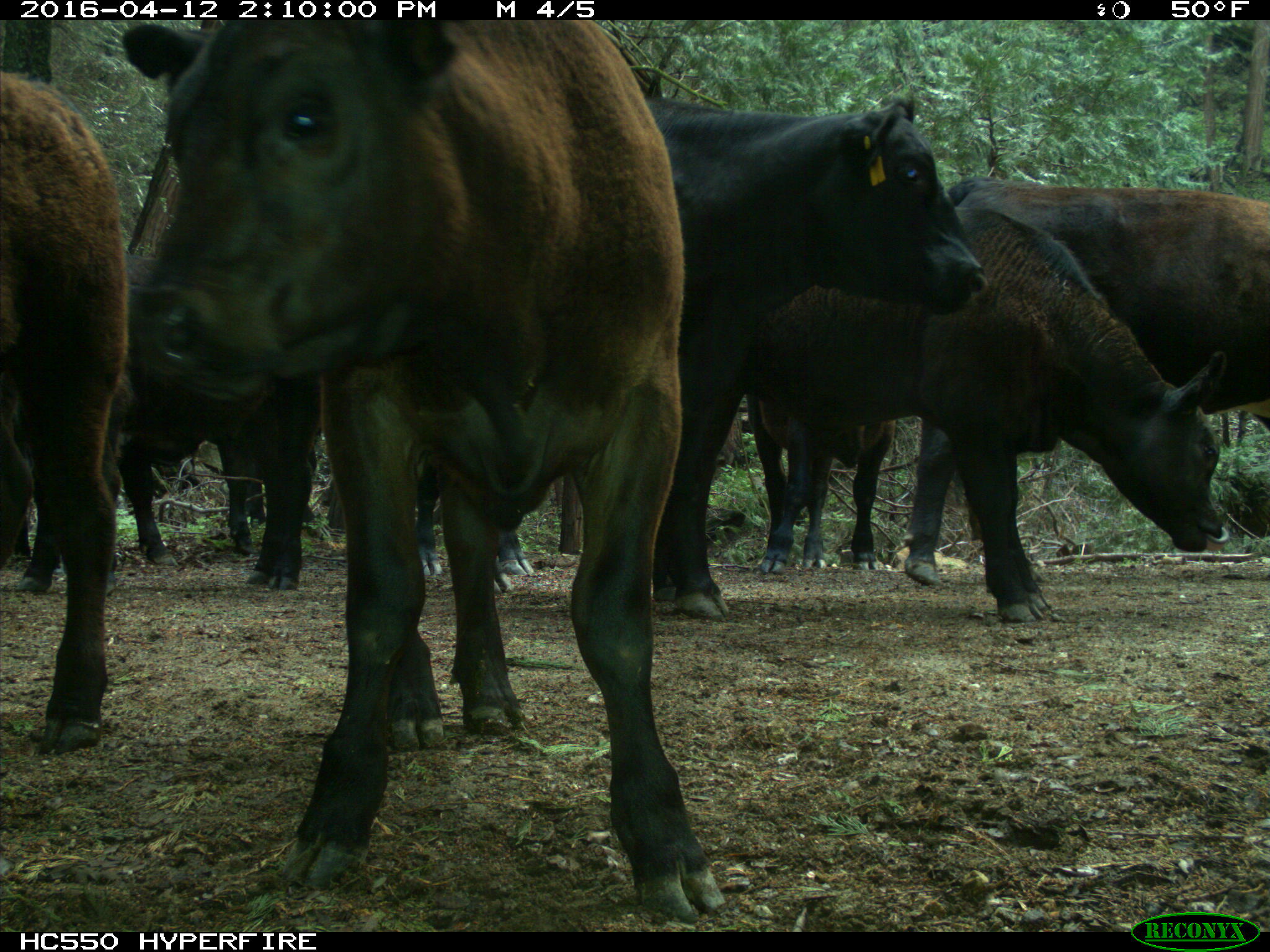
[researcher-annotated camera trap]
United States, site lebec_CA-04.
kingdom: Animalia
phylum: Chordata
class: Mammalia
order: Artiodactyla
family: Bovidae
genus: Bos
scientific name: Bos taurus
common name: domestic cow